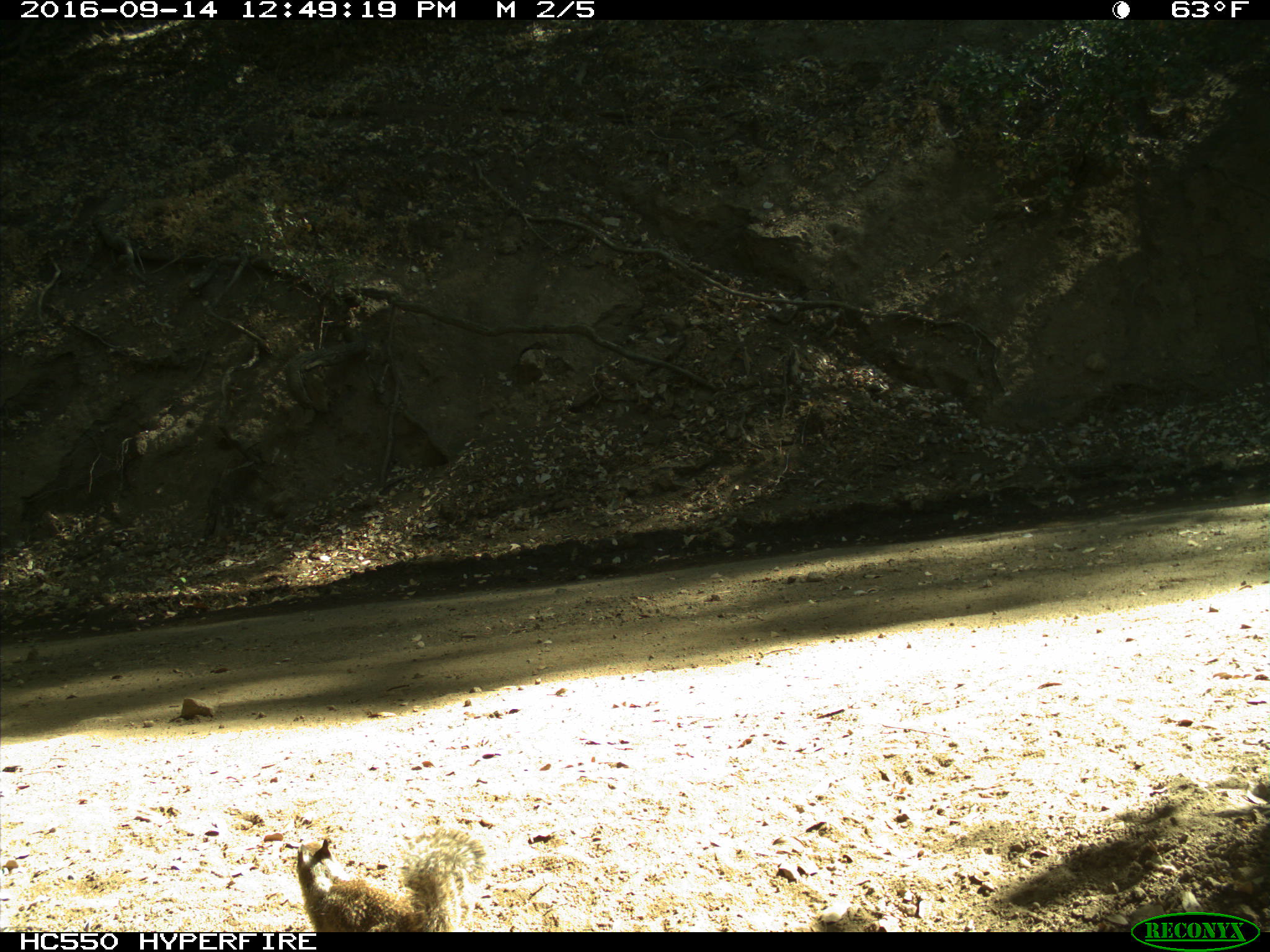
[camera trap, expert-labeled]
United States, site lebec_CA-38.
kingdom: Animalia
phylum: Chordata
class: Mammalia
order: Rodentia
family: Sciuridae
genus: Otospermophilus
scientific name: Otospermophilus beecheyi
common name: california ground squirrel